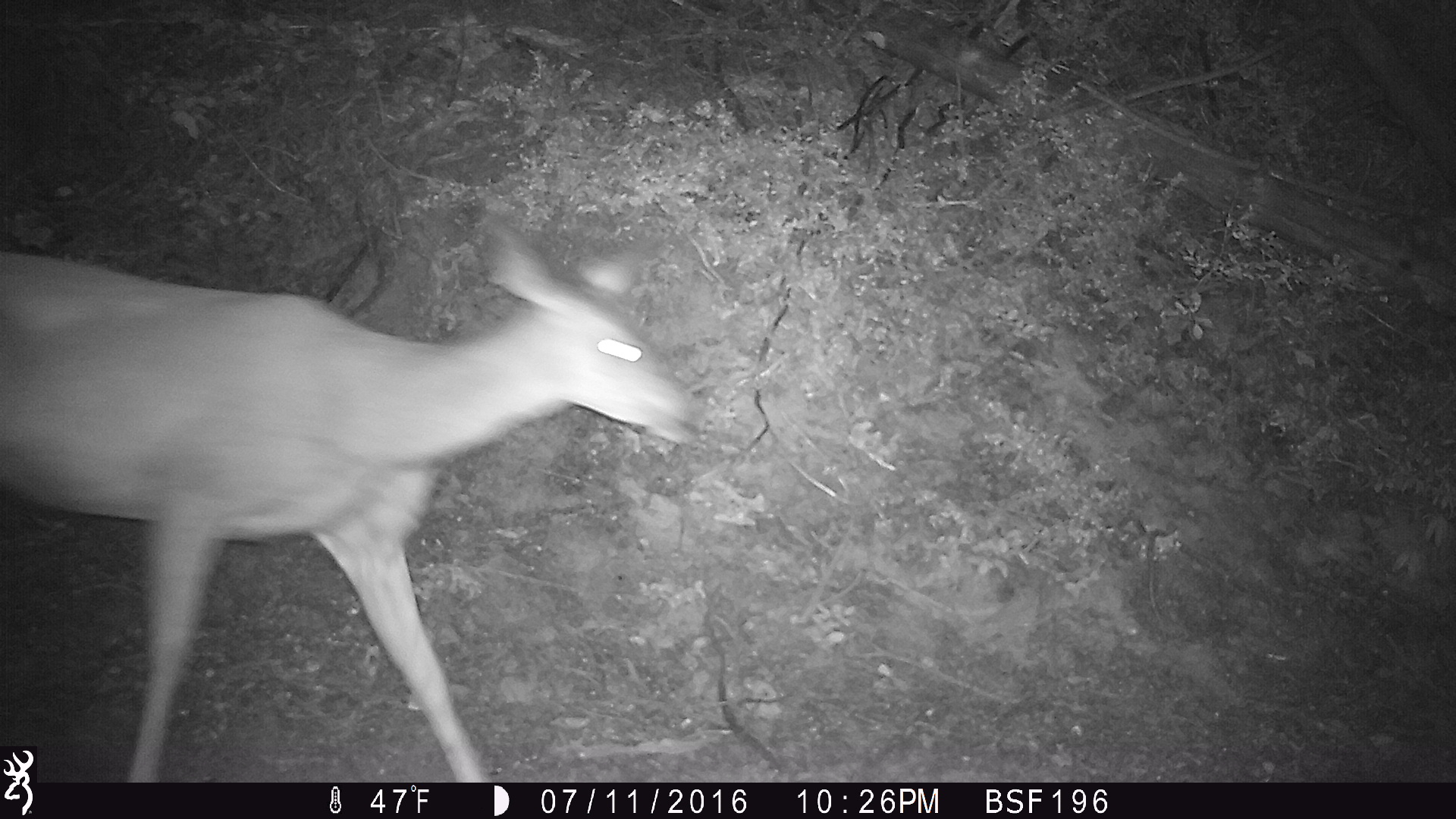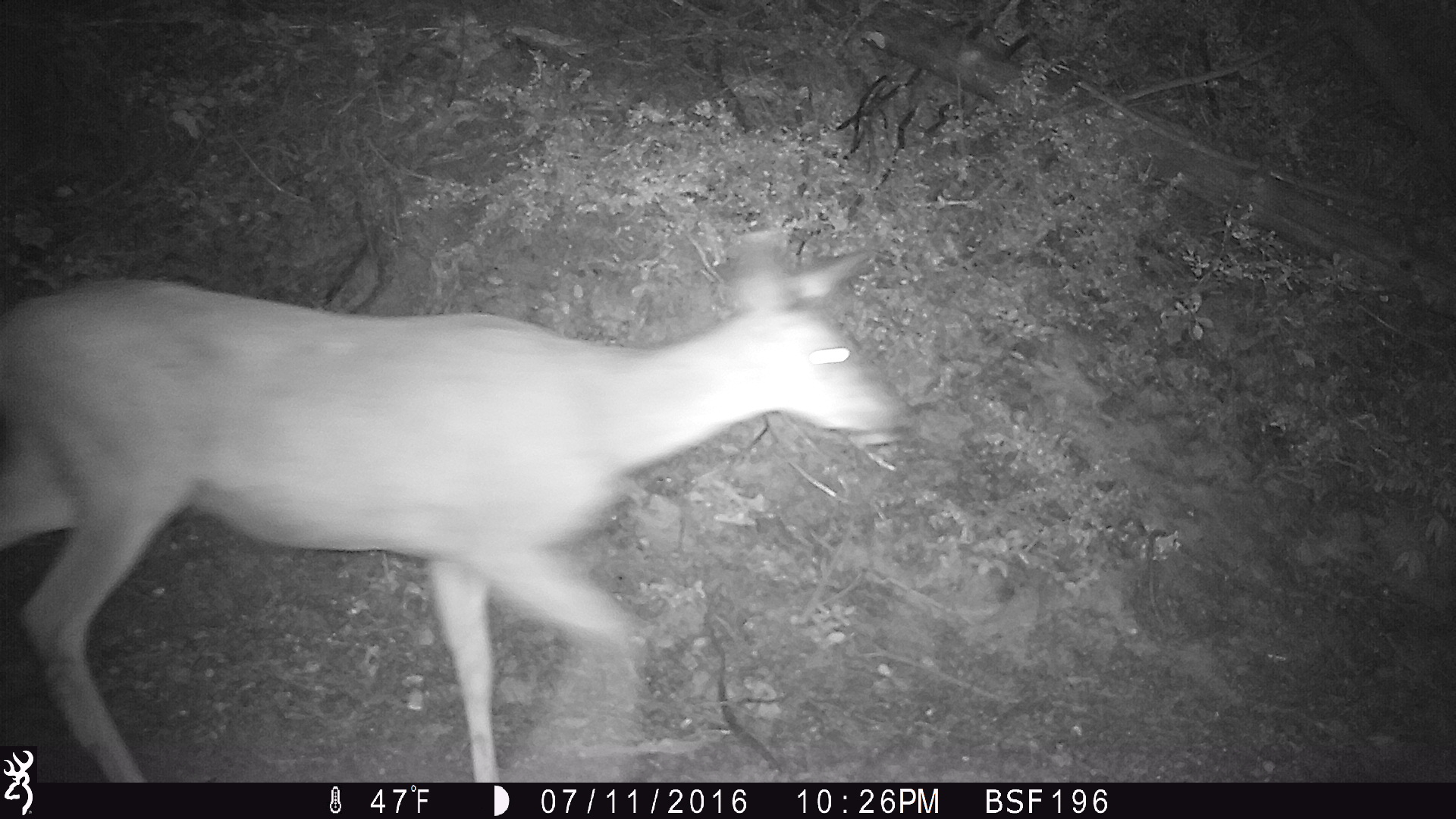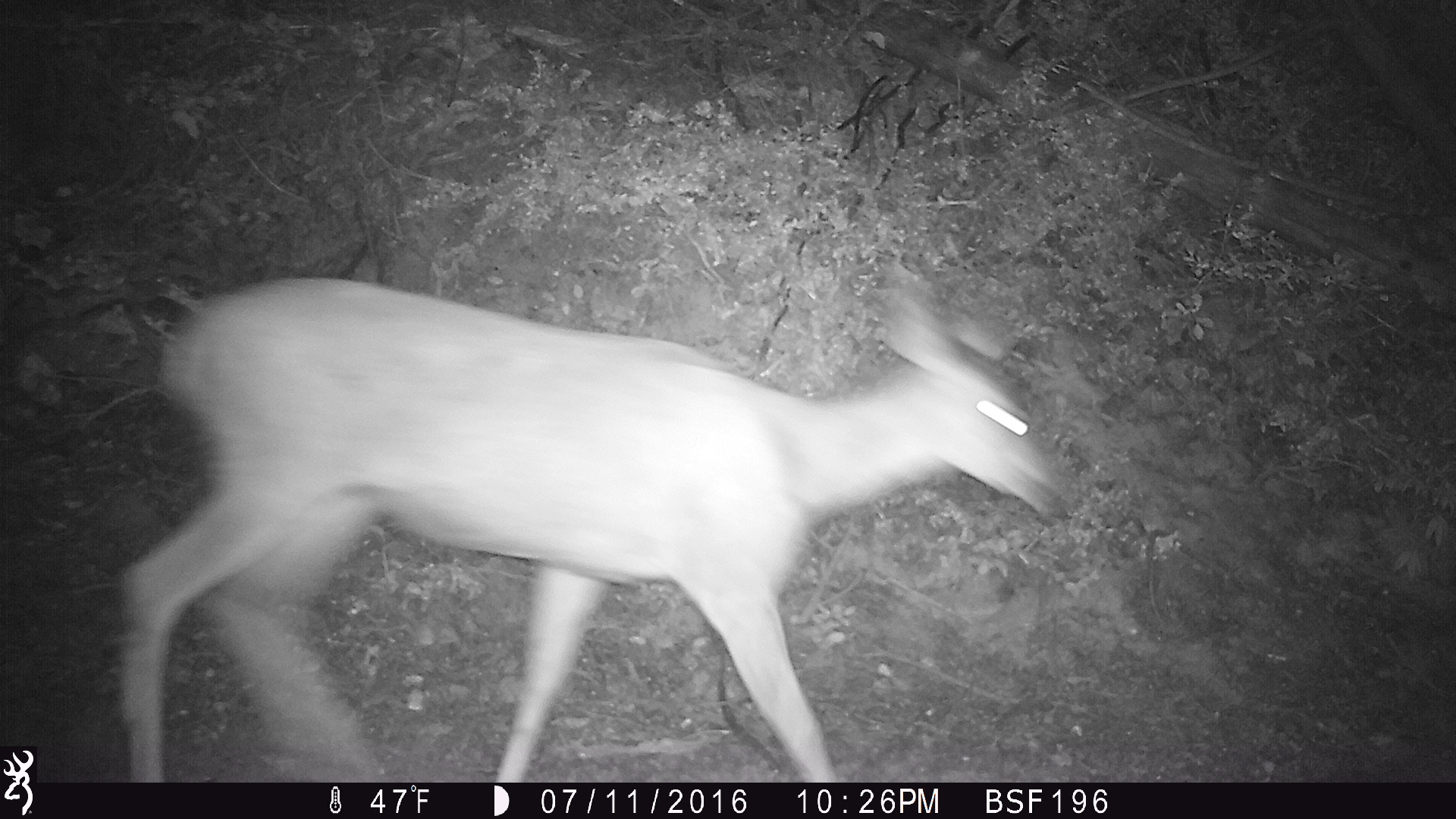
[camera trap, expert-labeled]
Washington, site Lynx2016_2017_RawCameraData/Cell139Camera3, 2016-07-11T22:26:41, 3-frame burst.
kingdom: Animalia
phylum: Chordata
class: Mammalia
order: Artiodactyla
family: Cervidae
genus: Odocoileus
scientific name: Odocoileus hemionus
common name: mule deer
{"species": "Odocoileus hemionus (mule deer)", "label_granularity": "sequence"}